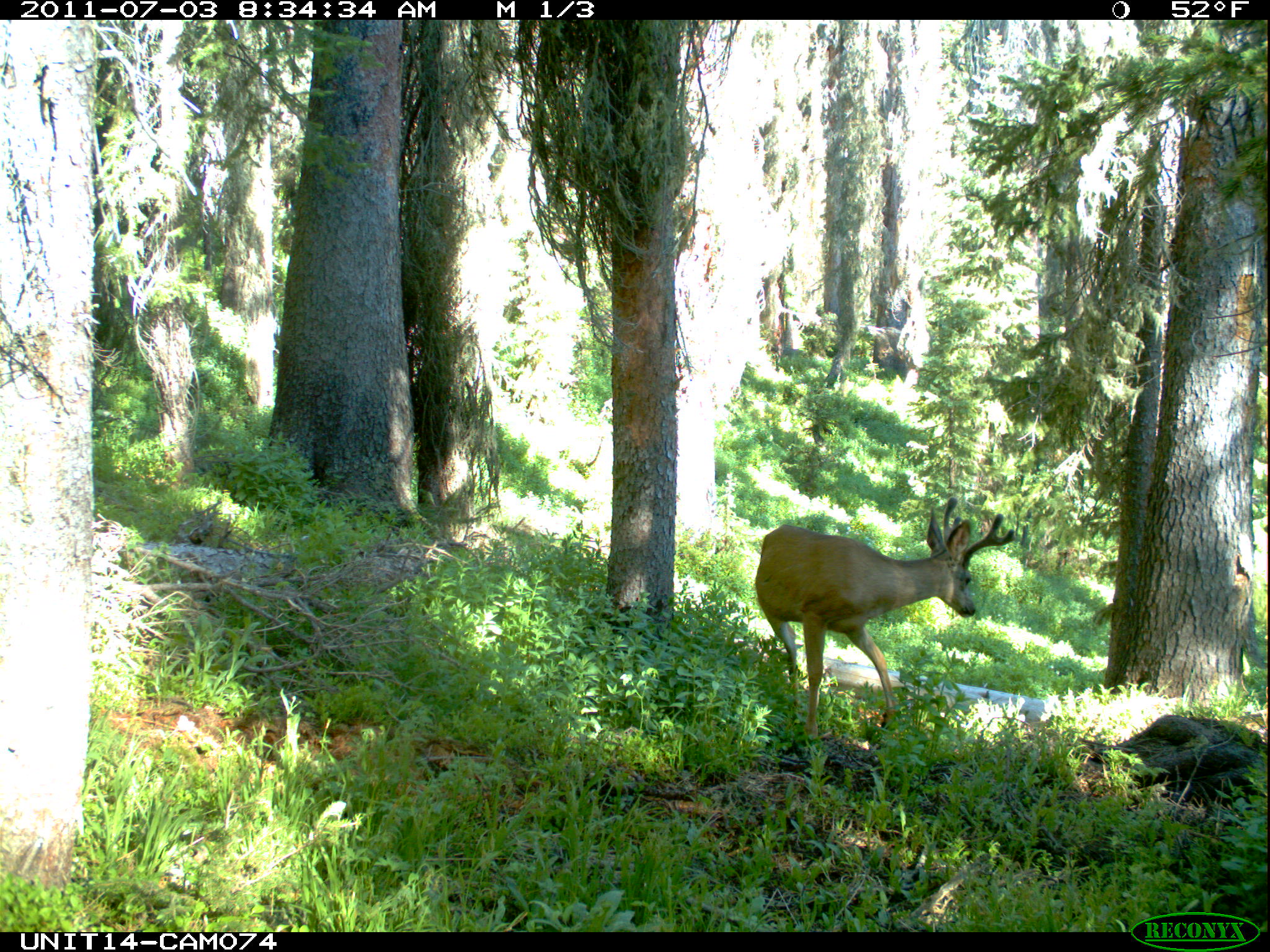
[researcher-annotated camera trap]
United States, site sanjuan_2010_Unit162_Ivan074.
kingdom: Animalia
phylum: Chordata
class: Mammalia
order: Artiodactyla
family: Cervidae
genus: Odocoileus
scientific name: Odocoileus hemionus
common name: mule deer